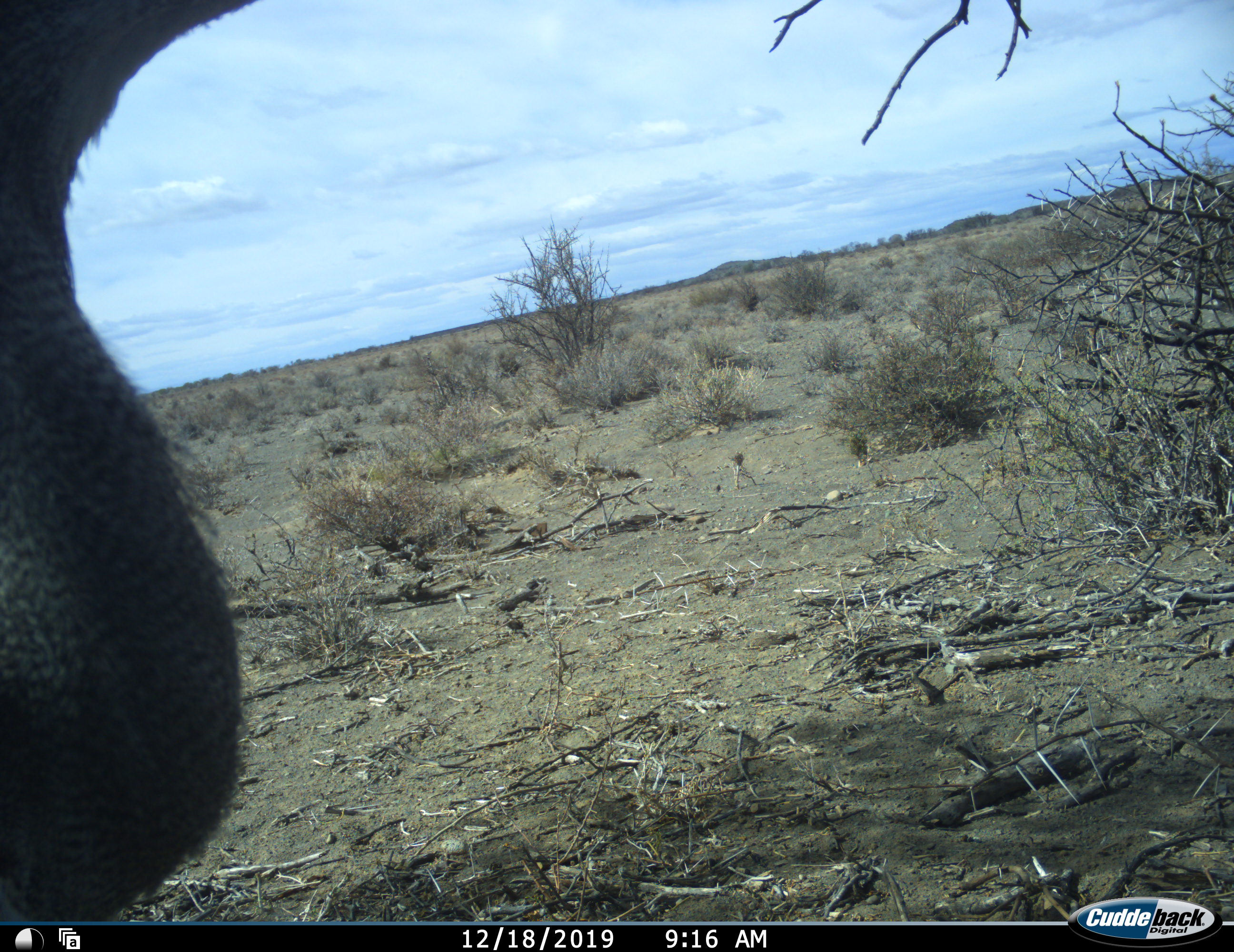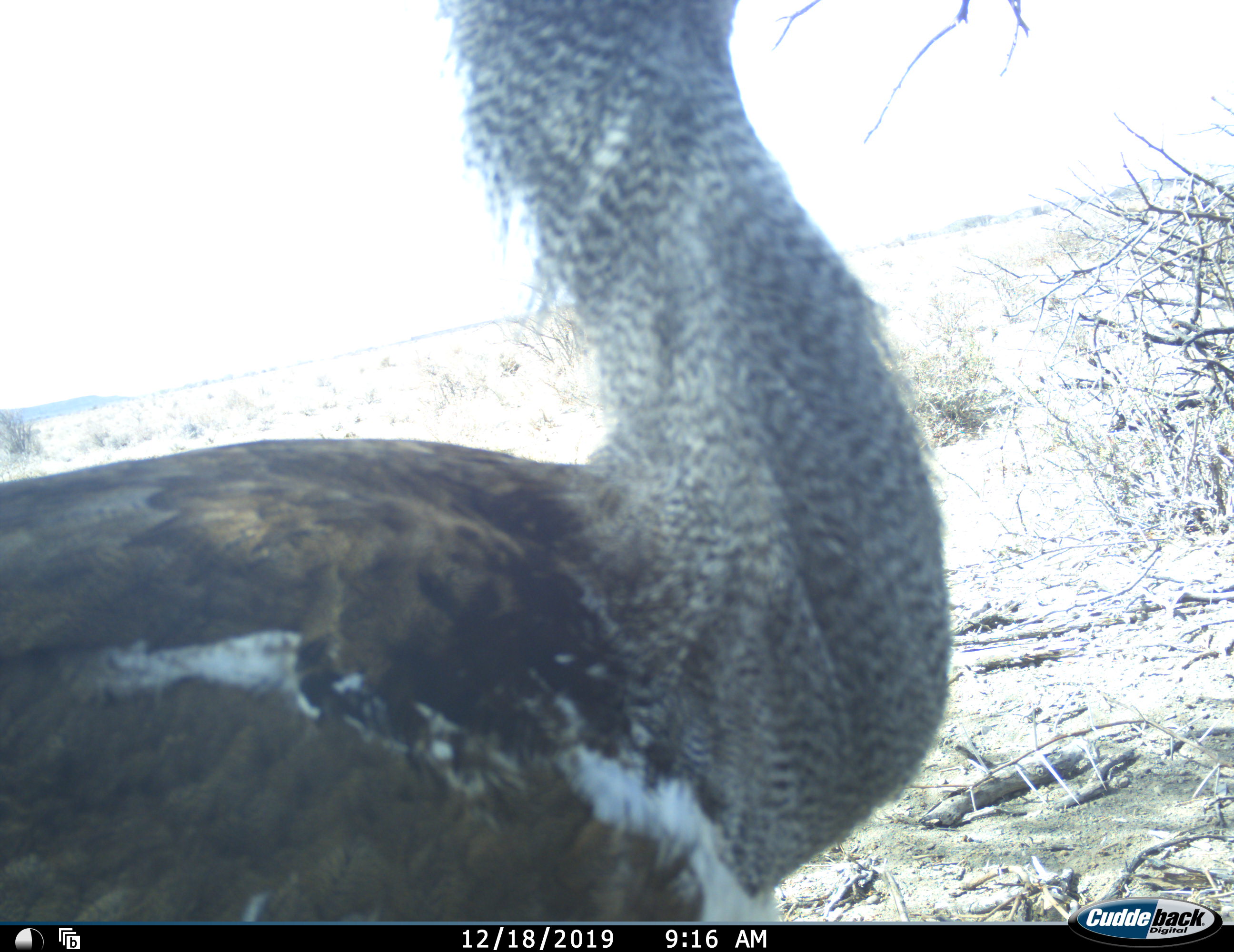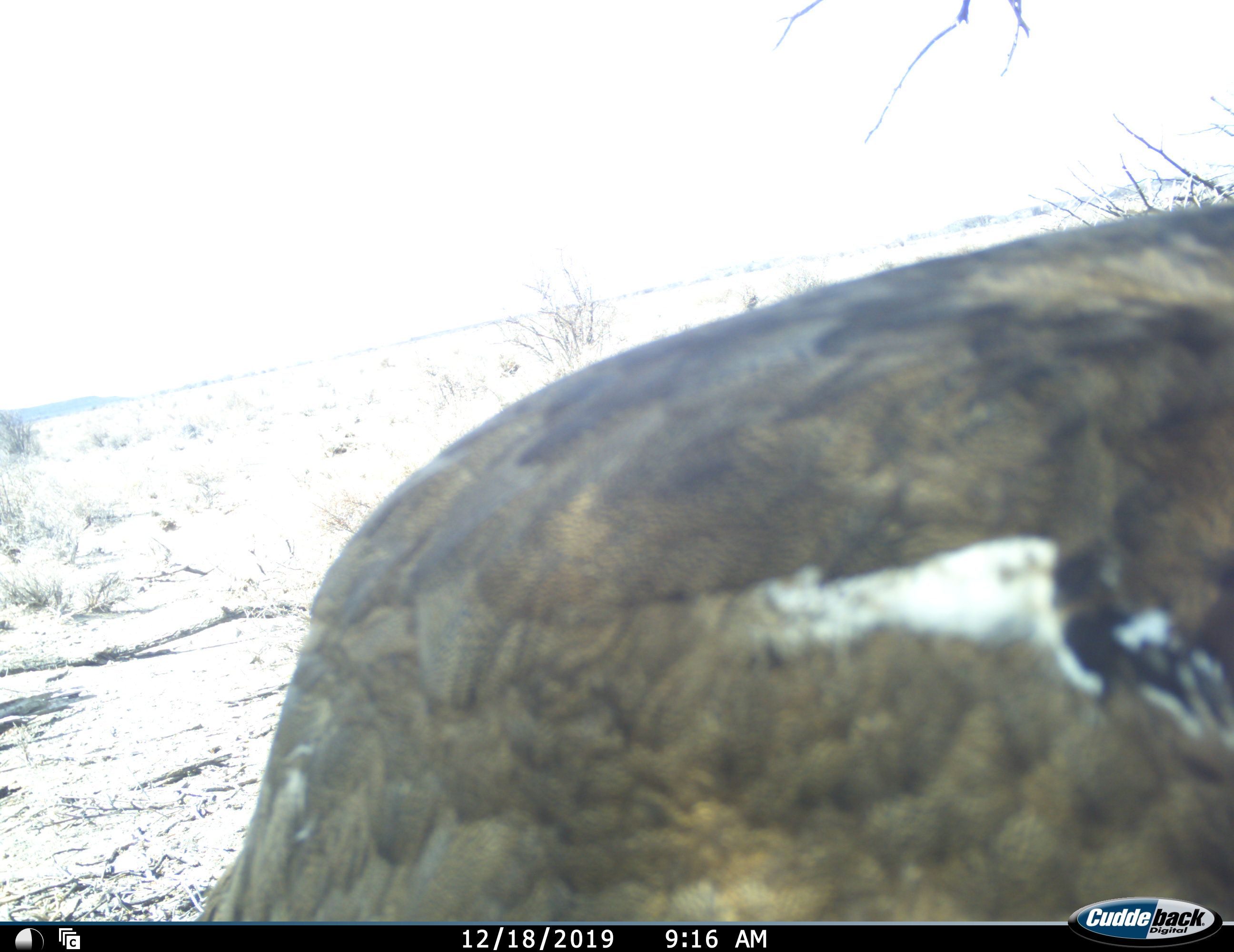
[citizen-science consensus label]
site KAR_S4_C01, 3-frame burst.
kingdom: Animalia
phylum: Chordata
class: Aves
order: Otidiformes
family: Otididae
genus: Ardeotis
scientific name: Ardeotis kori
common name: kori bustard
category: bustardkori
Bustardkori (kori bustard) (Ardeotis kori), count 1. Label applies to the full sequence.